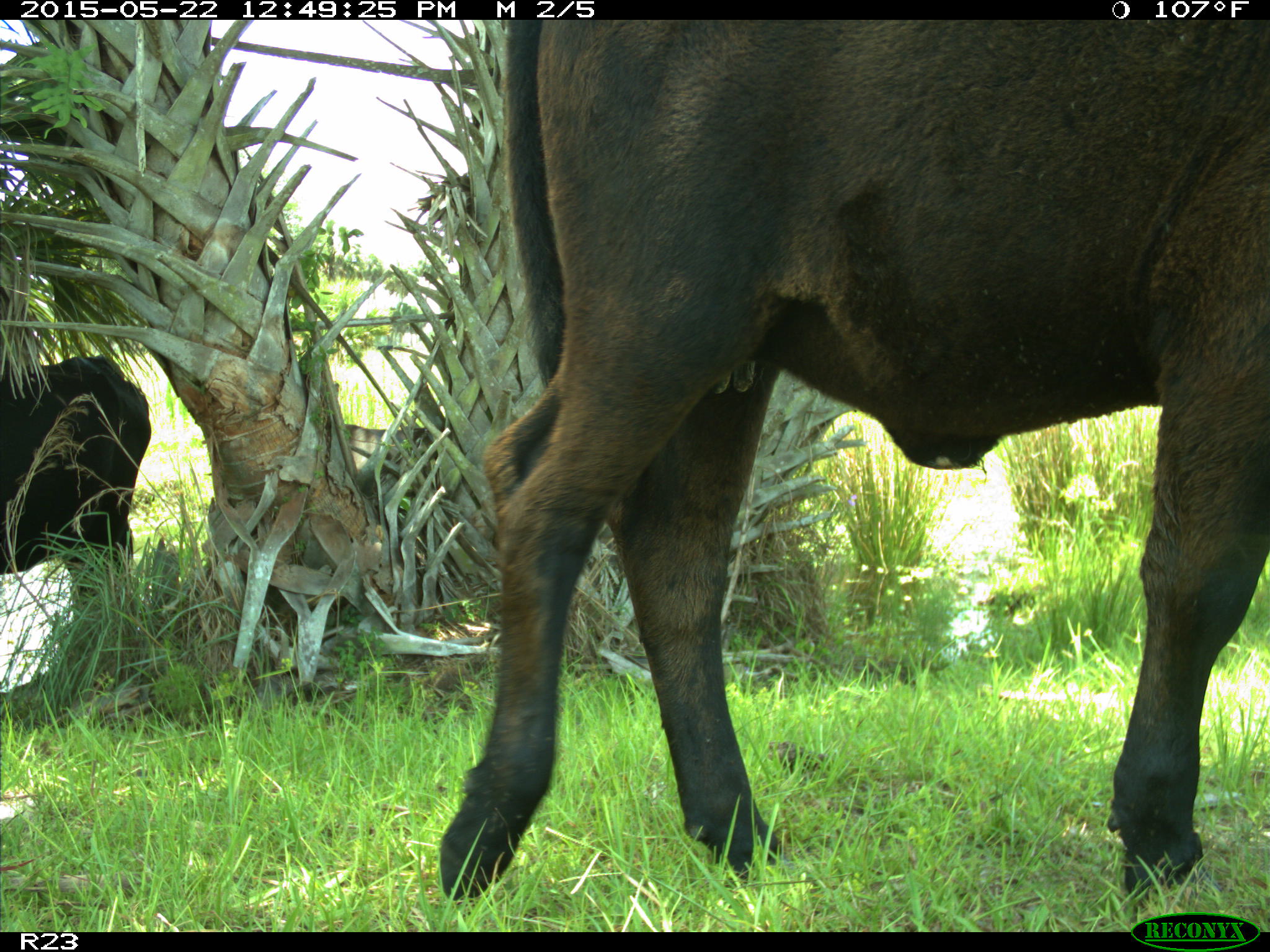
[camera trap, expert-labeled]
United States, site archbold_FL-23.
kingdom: Animalia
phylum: Chordata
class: Mammalia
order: Artiodactyla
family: Bovidae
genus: Bos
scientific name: Bos taurus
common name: domestic cow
Bos taurus (domestic cow).